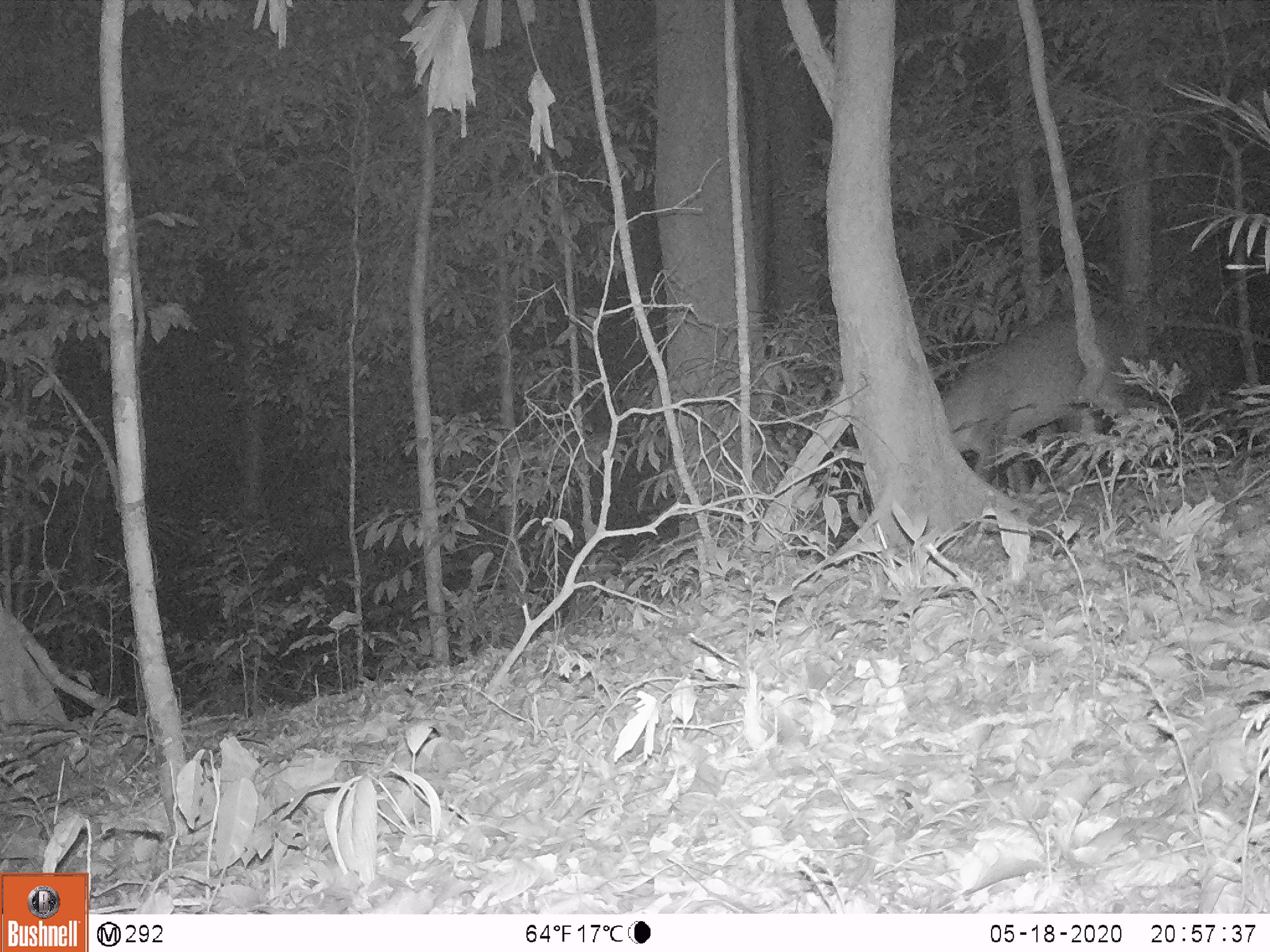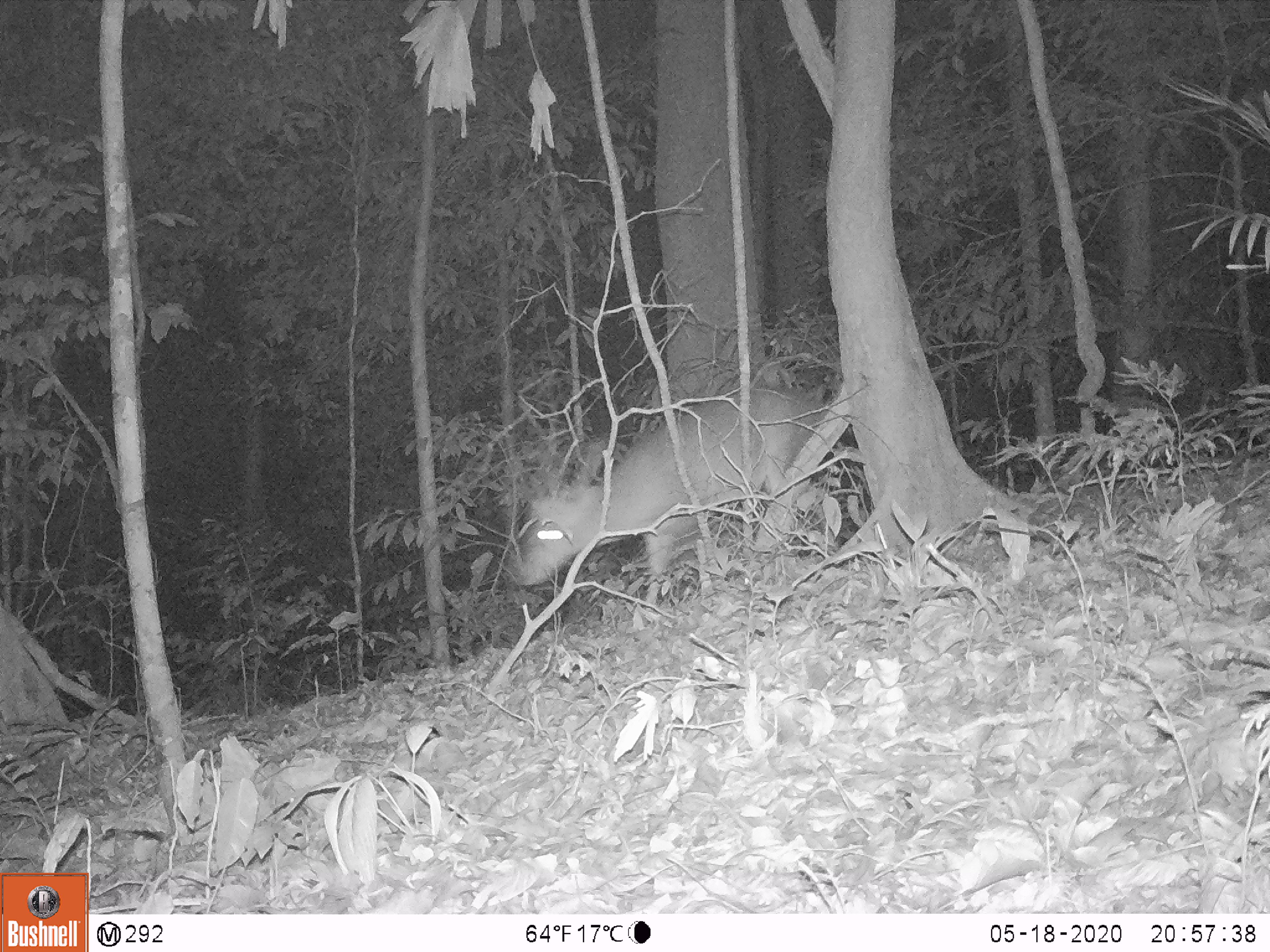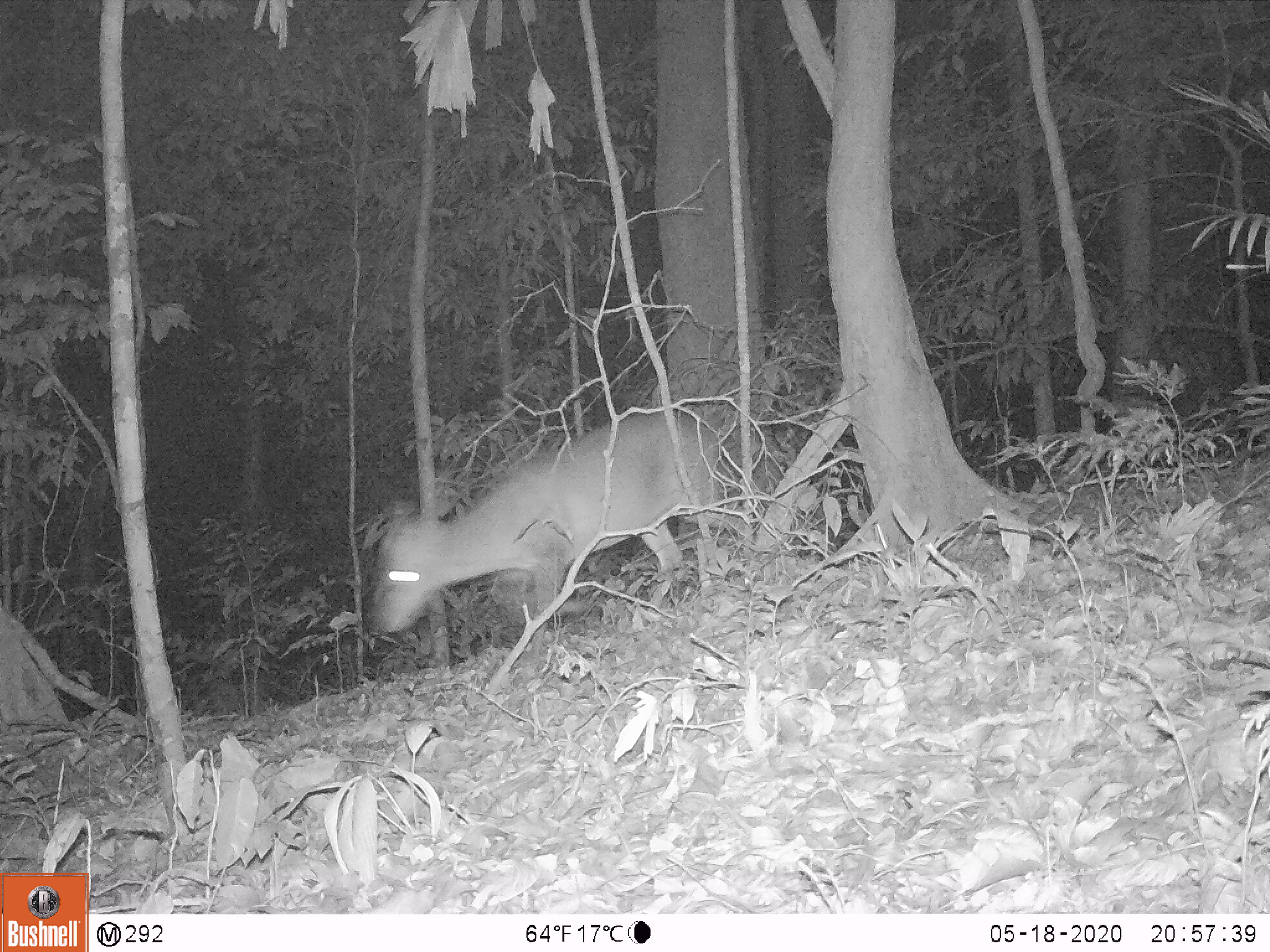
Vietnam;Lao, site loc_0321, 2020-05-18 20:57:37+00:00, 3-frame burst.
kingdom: Animalia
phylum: Chordata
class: Mammalia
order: Artiodactyla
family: Cervidae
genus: Muntiacus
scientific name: Muntiacus vuquangensis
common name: large-antlered muntjac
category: large antlered muntjac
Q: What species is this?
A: Large antlered muntjac (large-antlered muntjac) (Muntiacus vuquangensis).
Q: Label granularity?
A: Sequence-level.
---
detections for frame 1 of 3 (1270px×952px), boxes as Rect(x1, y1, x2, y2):
large antlered muntjac: Rect(842, 308, 1138, 496)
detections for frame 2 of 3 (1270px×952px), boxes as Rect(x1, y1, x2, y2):
large antlered muntjac: Rect(509, 381, 831, 609)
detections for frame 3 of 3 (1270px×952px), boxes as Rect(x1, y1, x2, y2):
large antlered muntjac: Rect(368, 408, 753, 684)